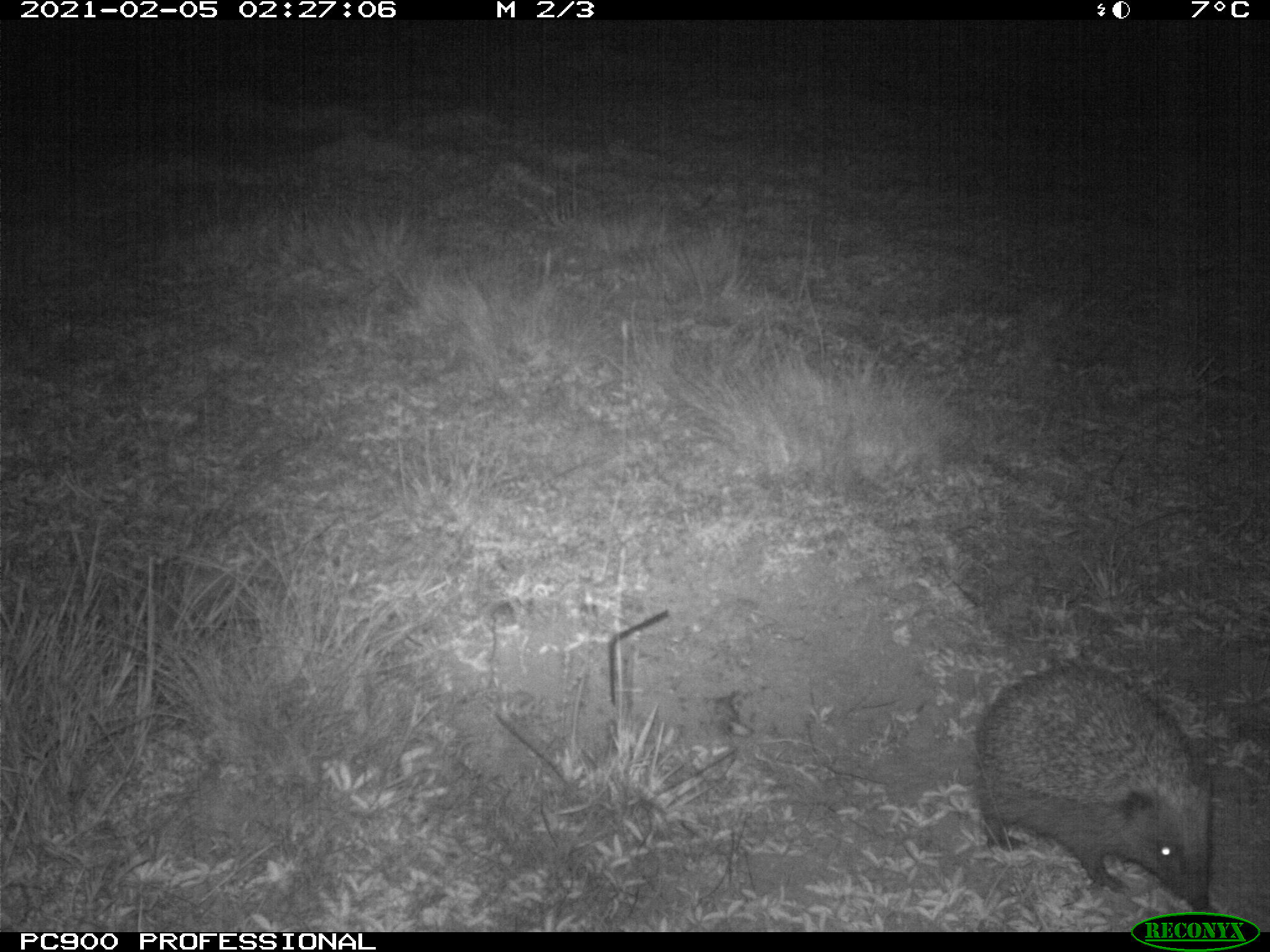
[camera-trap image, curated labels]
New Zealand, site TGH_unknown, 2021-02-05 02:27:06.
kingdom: Animalia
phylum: Chordata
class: Mammalia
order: Eulipotyphla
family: Erinaceidae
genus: Erinaceus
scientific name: Erinaceus europaeus europaeus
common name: european hedgehog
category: hedgehog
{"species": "hedgehog (european hedgehog) (Erinaceus europaeus europaeus)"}